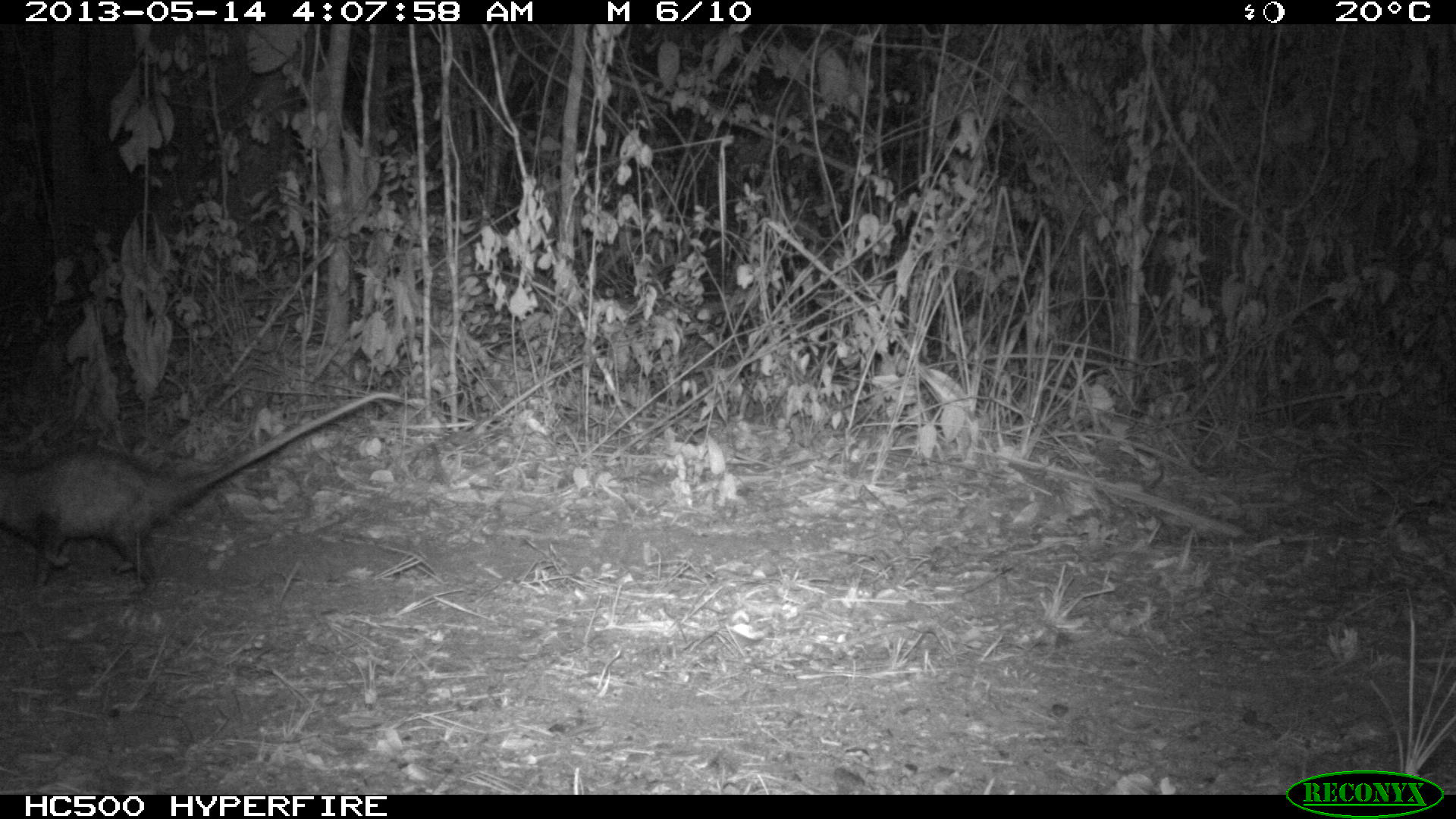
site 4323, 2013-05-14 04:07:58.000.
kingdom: Animalia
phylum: Chordata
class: Mammalia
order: Didelphimorphia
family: Didelphidae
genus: Didelphis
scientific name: Didelphis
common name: american opossums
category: didelphis sp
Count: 1.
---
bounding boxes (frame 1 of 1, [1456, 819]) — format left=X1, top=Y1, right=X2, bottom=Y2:
didelphis sp: left=0, top=391, right=400, bottom=600